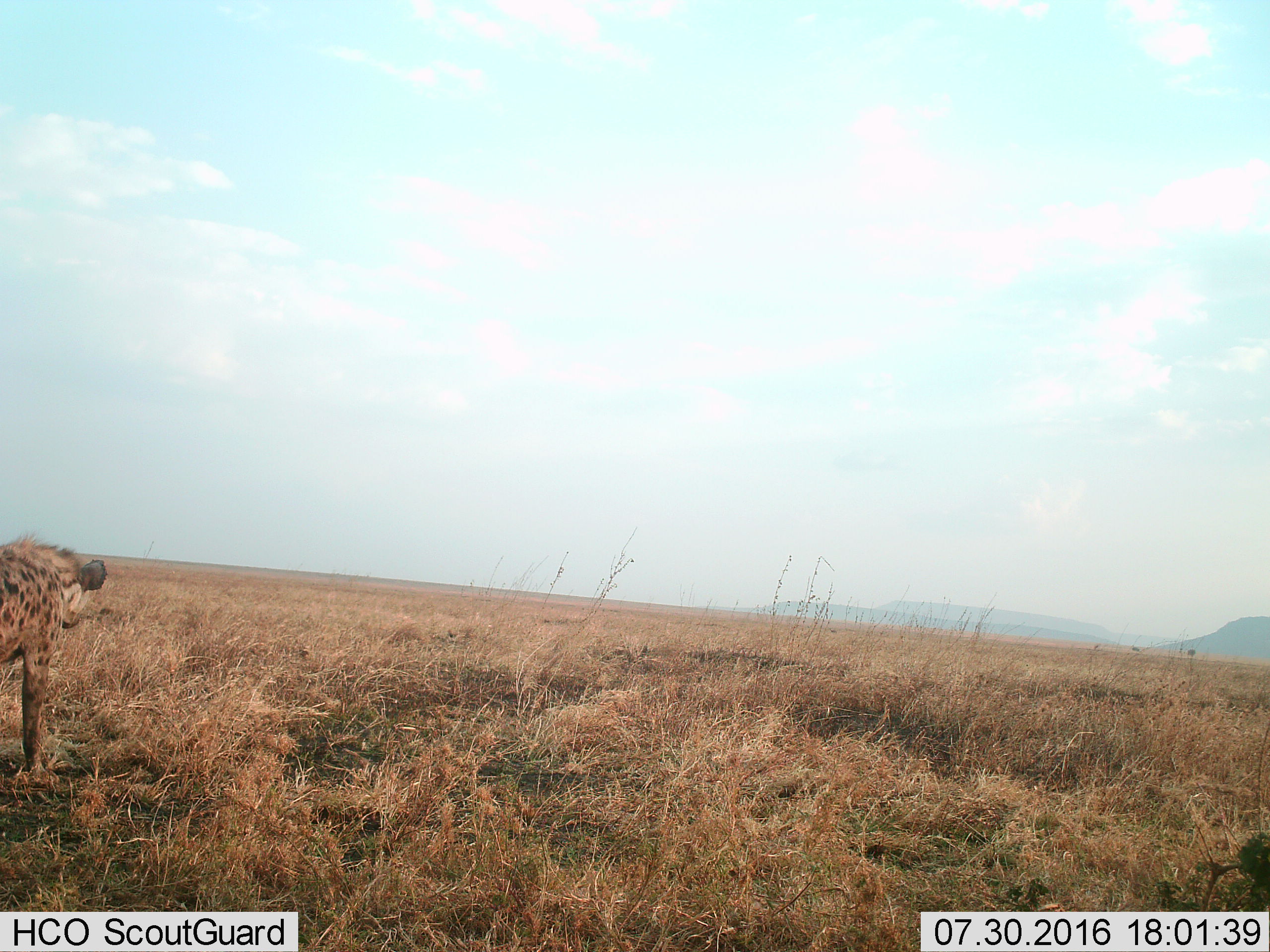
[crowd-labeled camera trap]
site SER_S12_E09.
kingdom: Animalia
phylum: Chordata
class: Mammalia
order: Carnivora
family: Hyaenidae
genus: Crocuta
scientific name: Crocuta crocuta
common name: spotted hyena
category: hyenaspotted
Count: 1.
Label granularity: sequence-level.